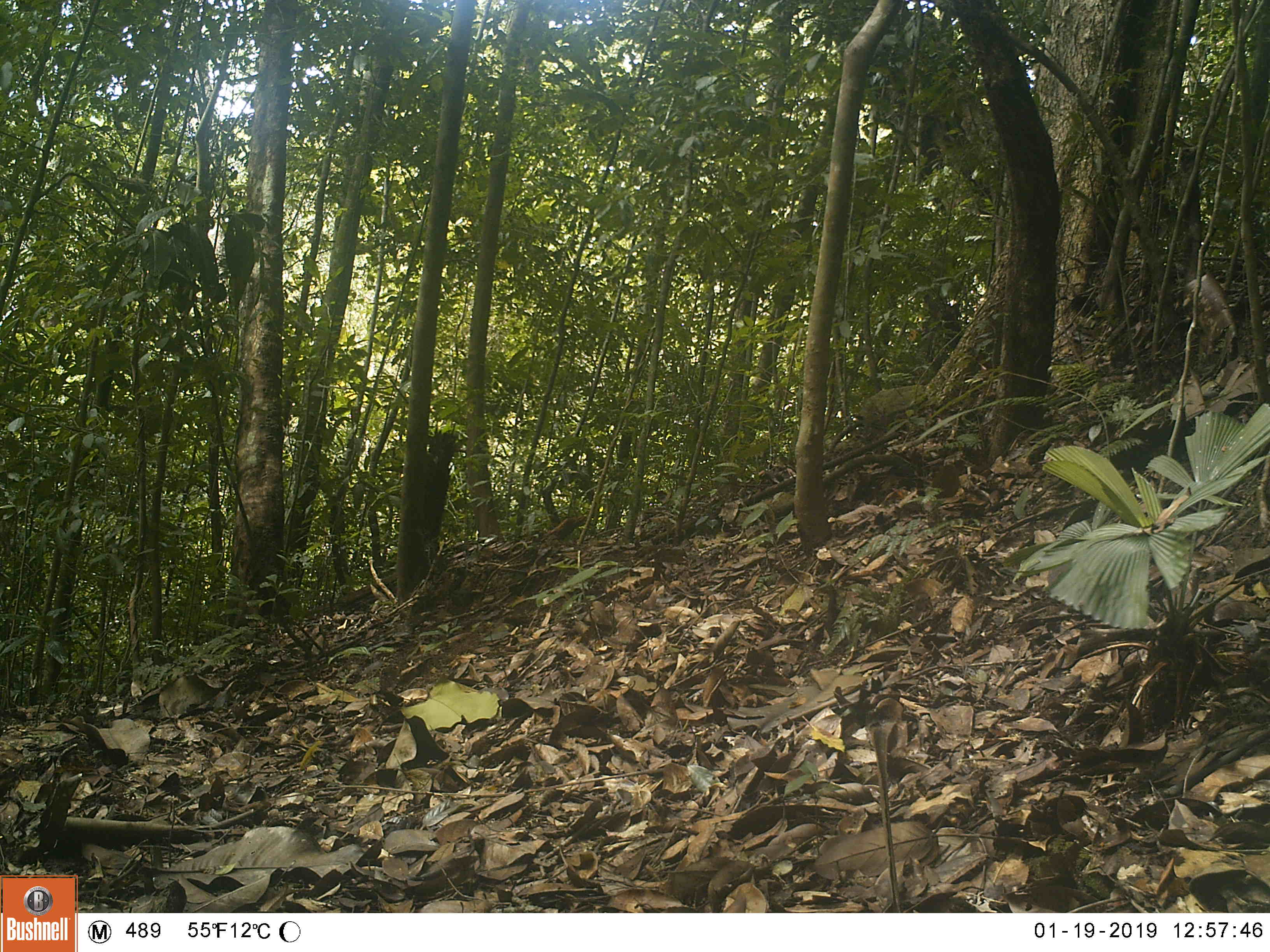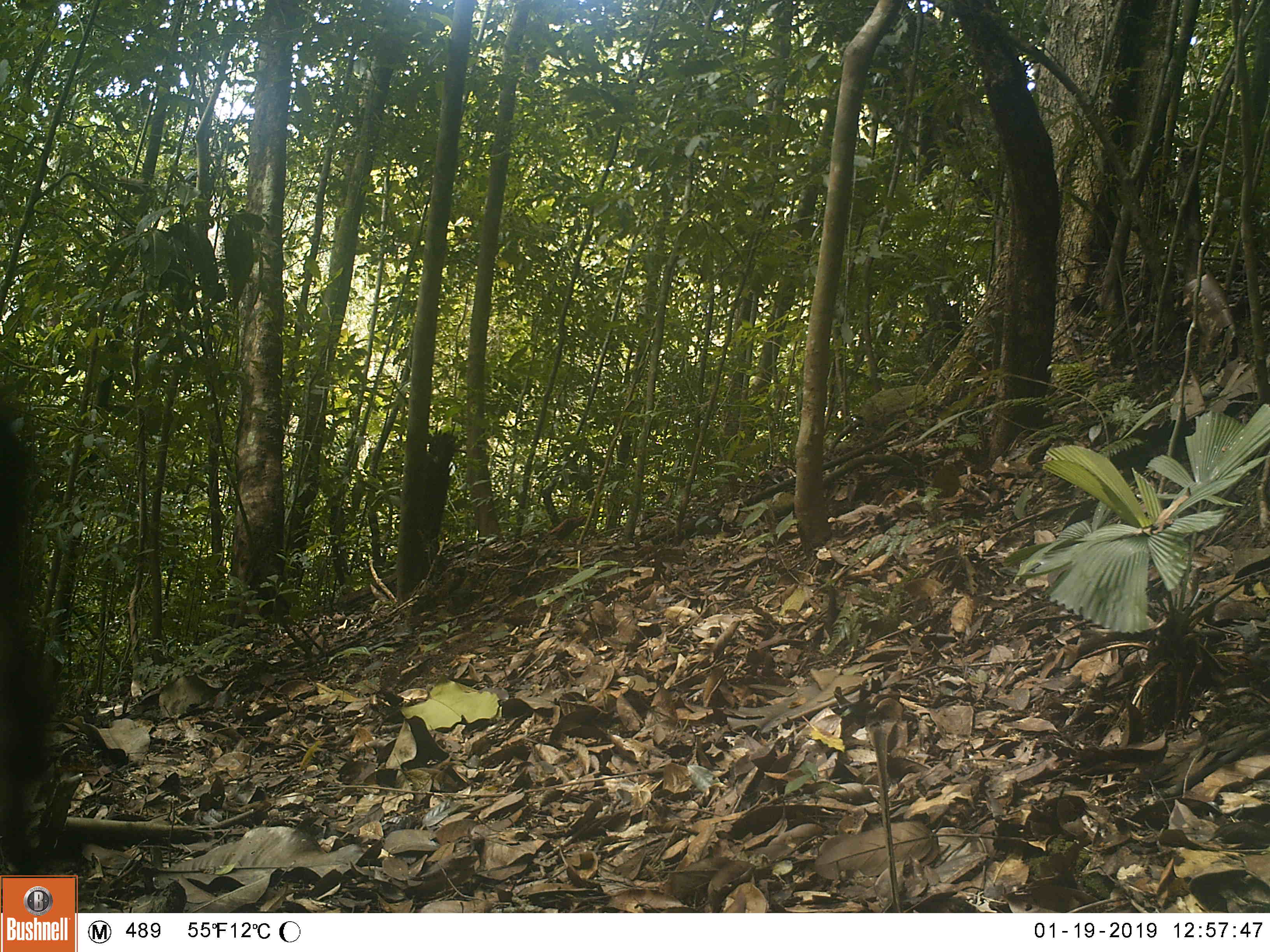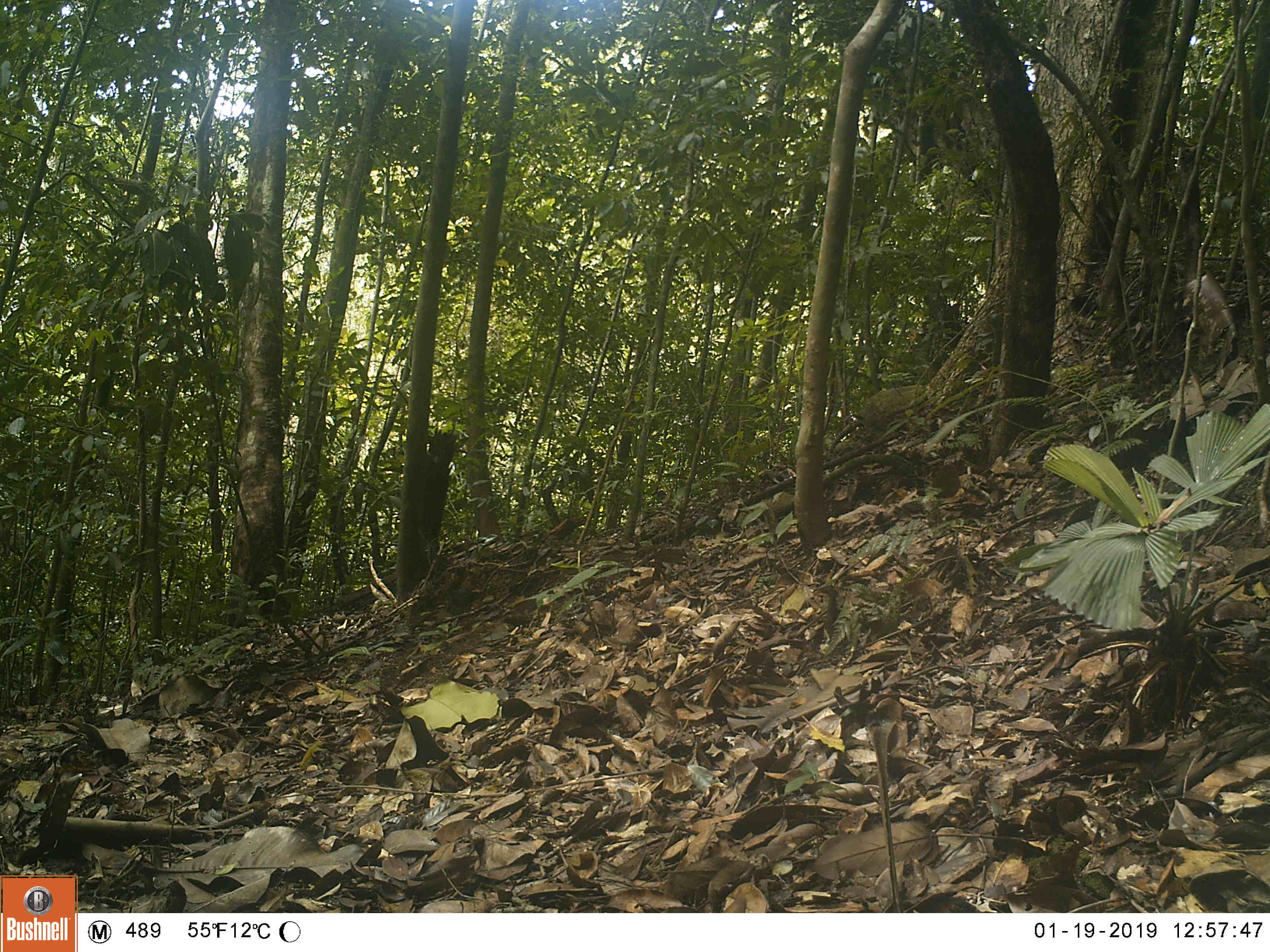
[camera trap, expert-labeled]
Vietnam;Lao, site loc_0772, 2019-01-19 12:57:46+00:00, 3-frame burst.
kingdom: Animalia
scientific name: Animalia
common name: animal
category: unidentified animal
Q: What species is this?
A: Unidentified animal (animal) (Animalia).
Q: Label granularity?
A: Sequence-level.